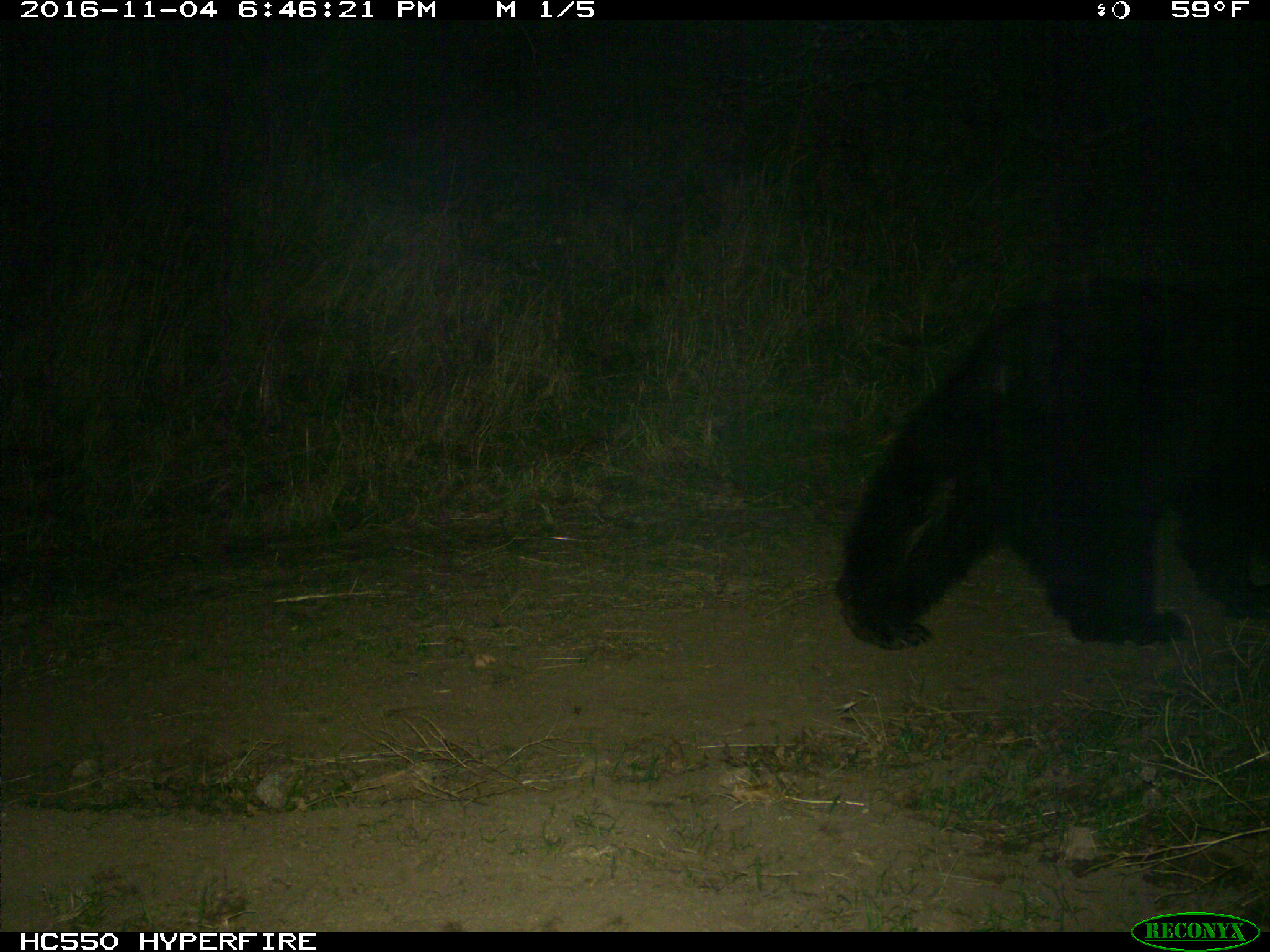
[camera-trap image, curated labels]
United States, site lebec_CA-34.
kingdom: Animalia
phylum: Chordata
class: Mammalia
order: Carnivora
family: Ursidae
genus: Ursus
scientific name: Ursus americanus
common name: american black bear